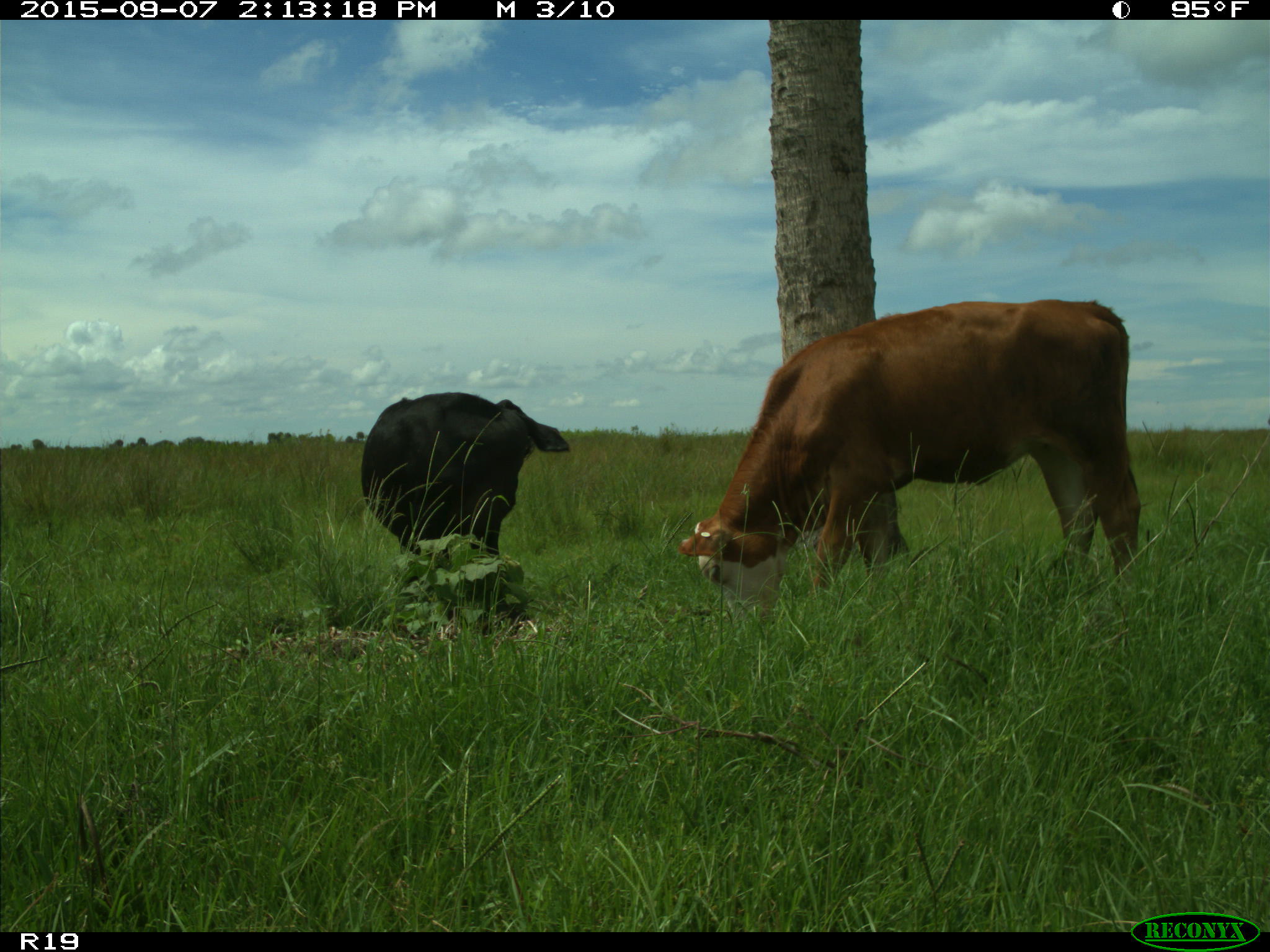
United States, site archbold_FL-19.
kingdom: Animalia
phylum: Chordata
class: Mammalia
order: Artiodactyla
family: Bovidae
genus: Bos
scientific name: Bos taurus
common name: domestic cow